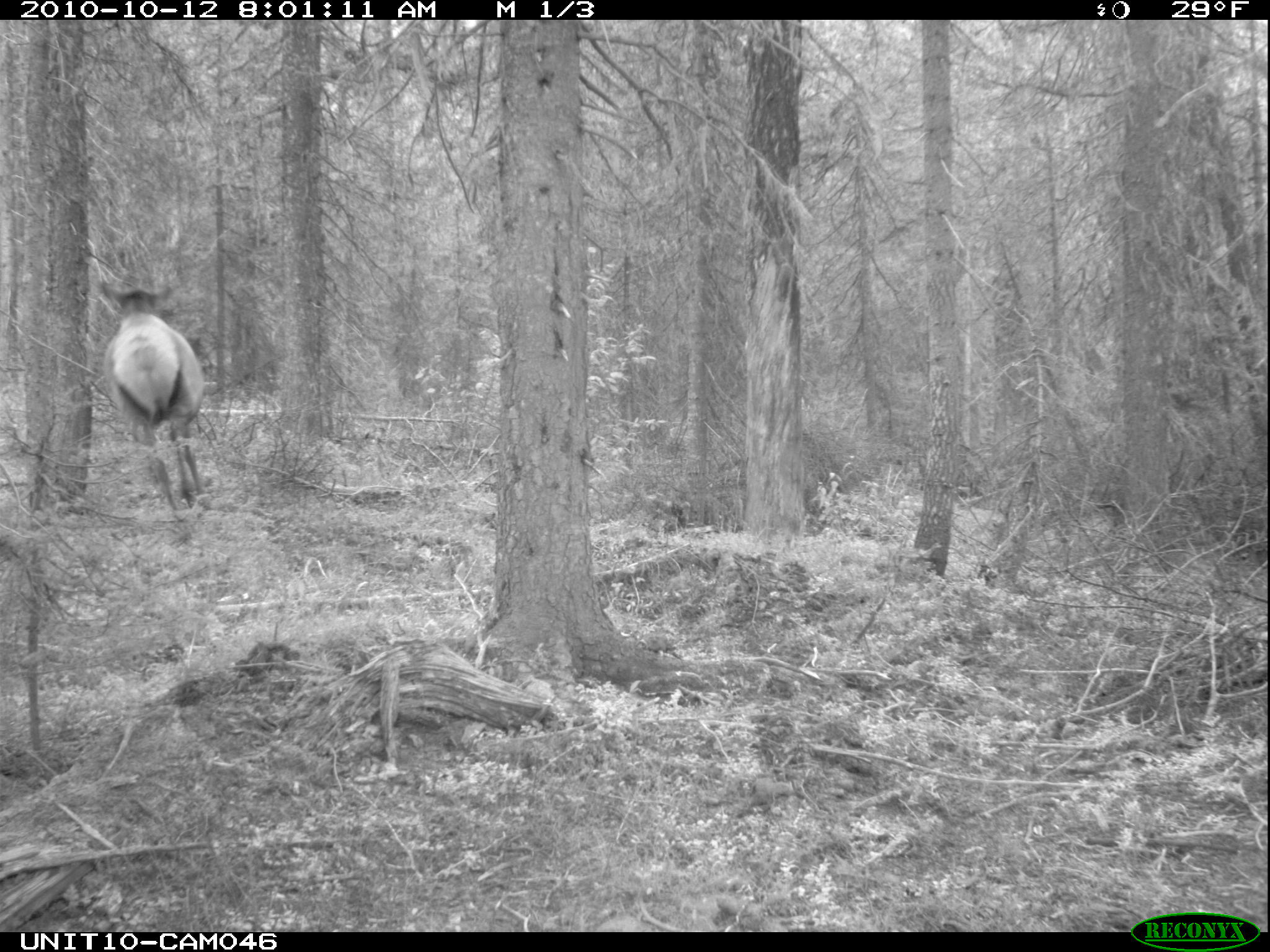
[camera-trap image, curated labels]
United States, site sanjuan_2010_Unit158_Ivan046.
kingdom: Animalia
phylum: Chordata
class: Mammalia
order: Artiodactyla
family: Cervidae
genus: Cervus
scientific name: Cervus elaphus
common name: red deer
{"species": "Cervus elaphus (red deer)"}